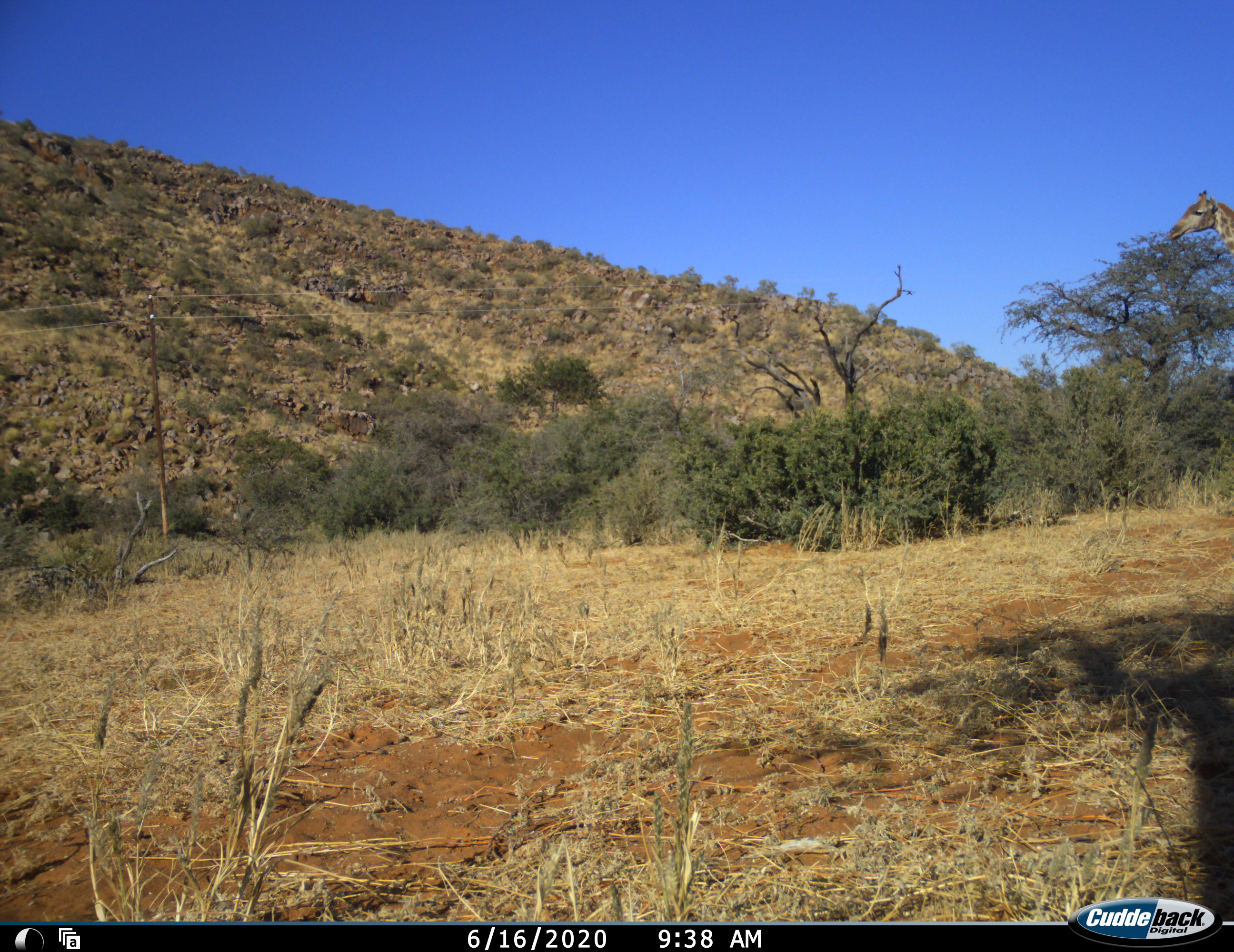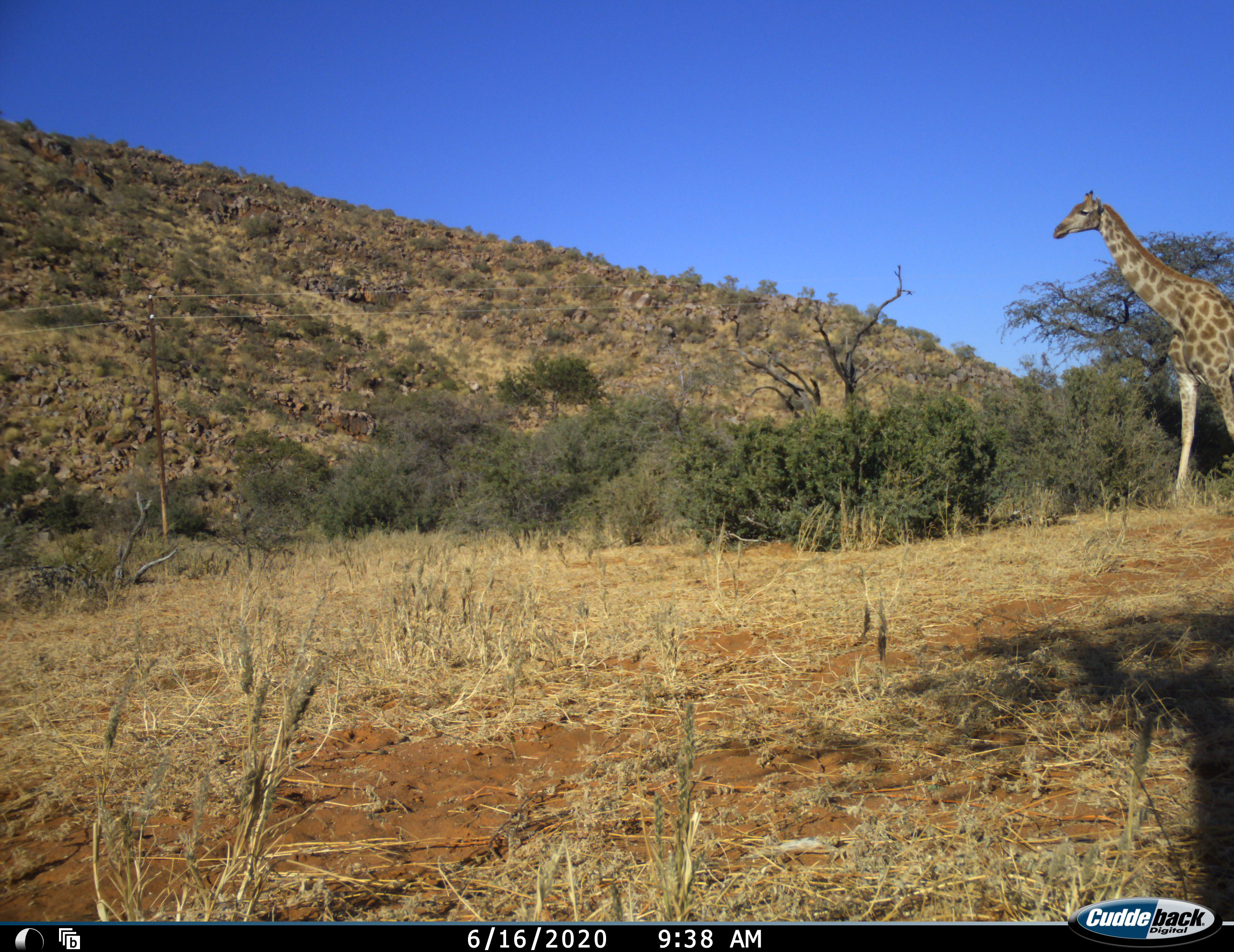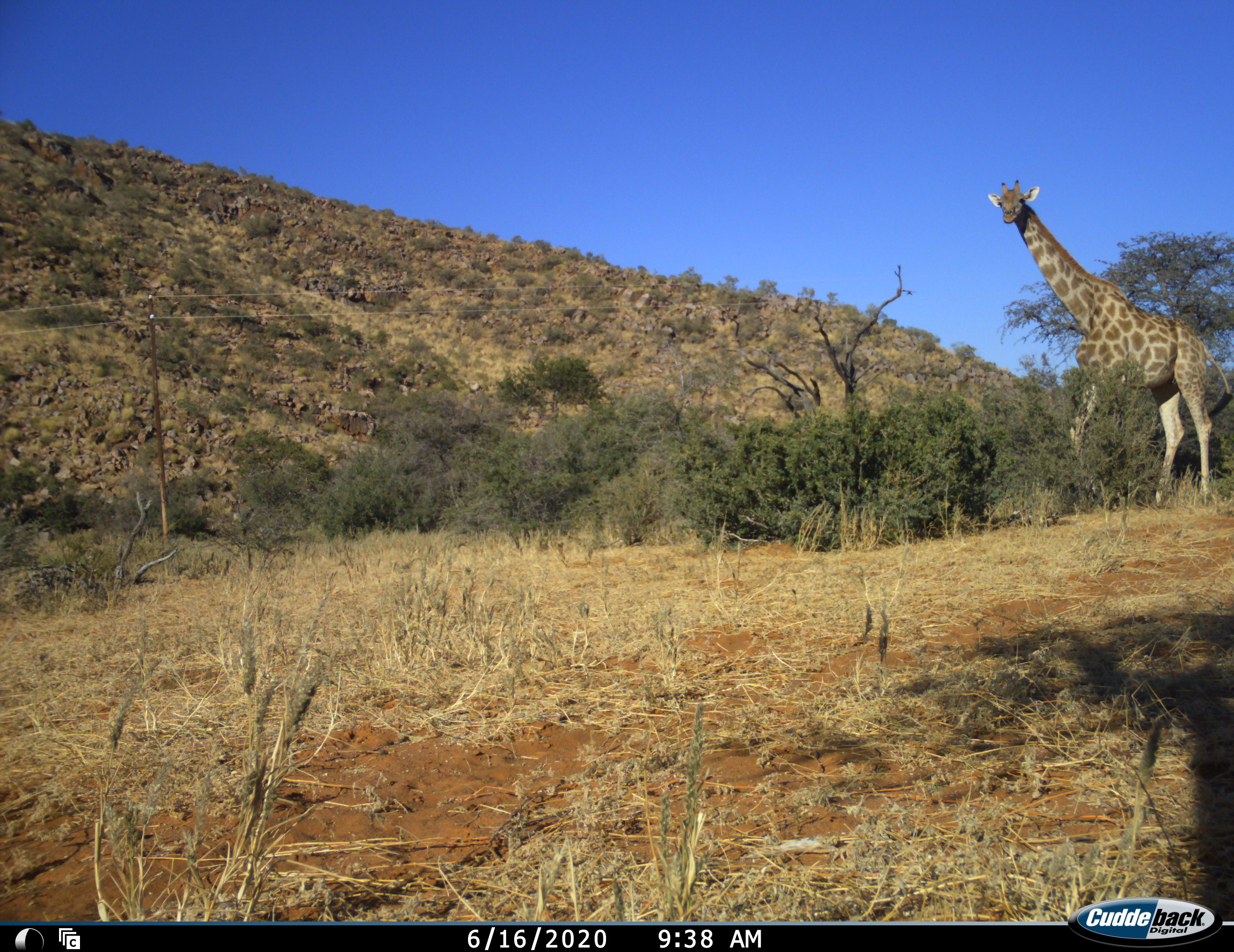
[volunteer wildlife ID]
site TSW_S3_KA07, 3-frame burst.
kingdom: Animalia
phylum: Chordata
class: Mammalia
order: Artiodactyla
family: Giraffidae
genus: Giraffa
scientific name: Giraffa camelopardalis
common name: giraffe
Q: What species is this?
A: Giraffe (Giraffa camelopardalis).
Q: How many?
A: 1.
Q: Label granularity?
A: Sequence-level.